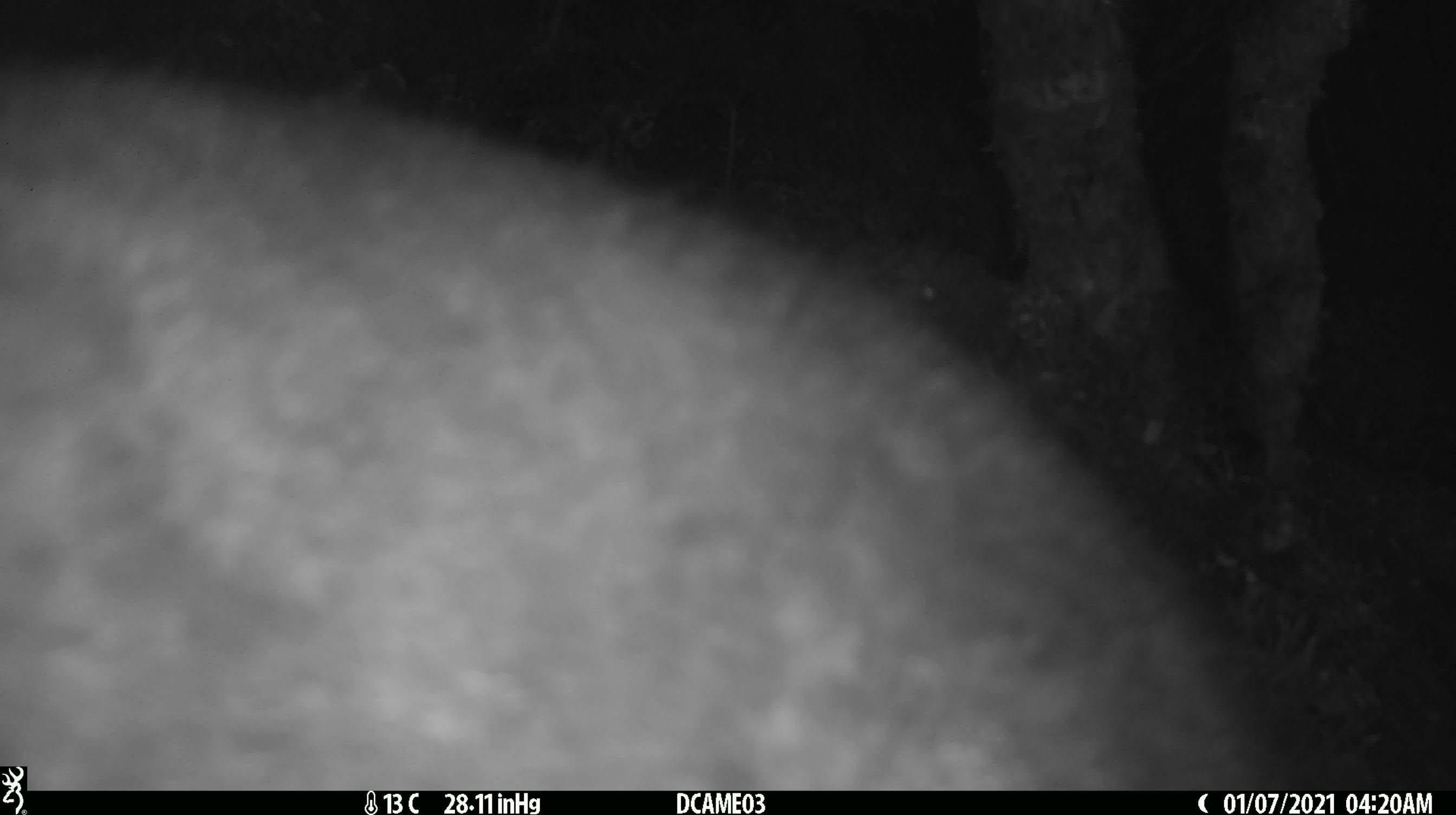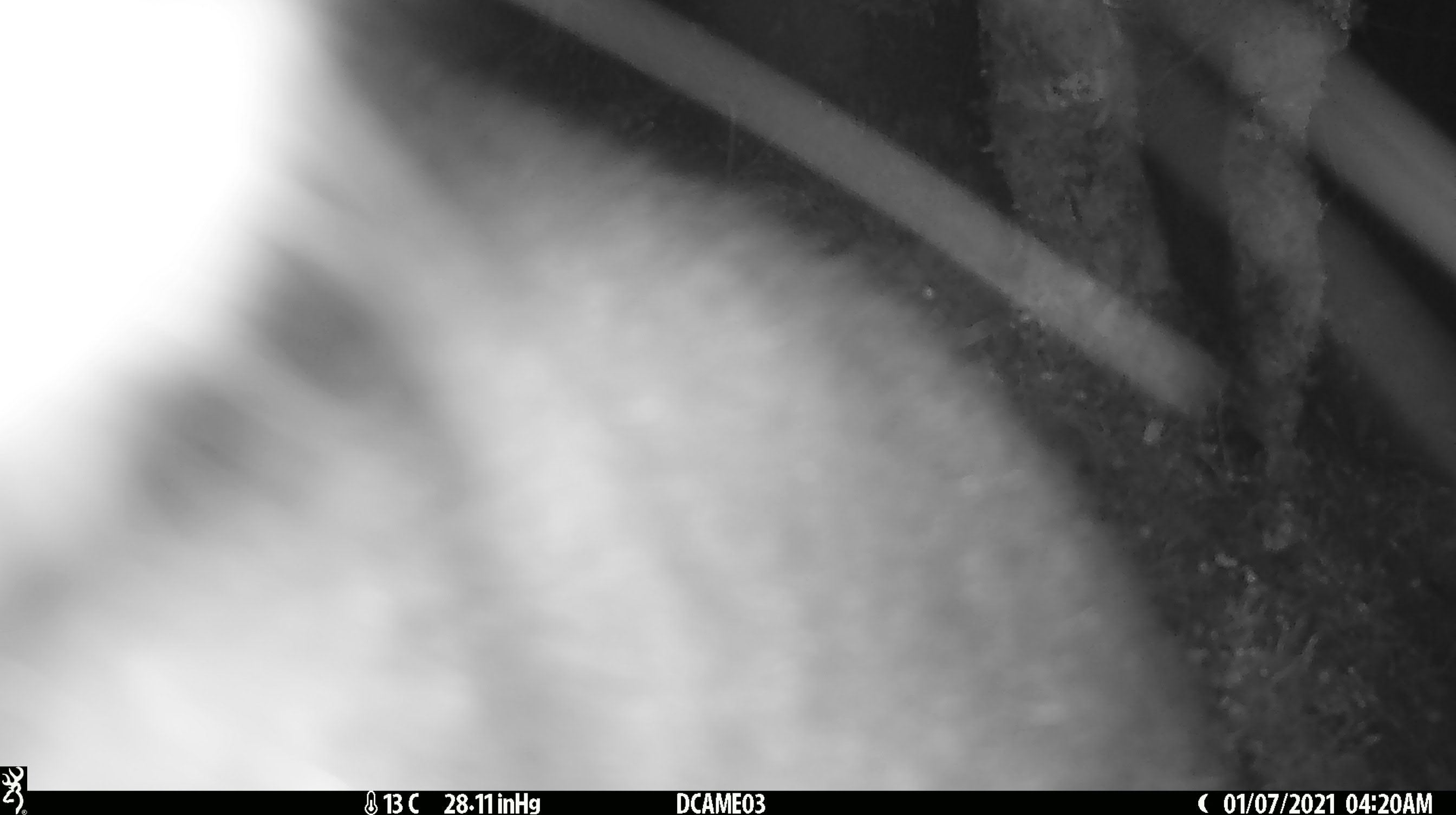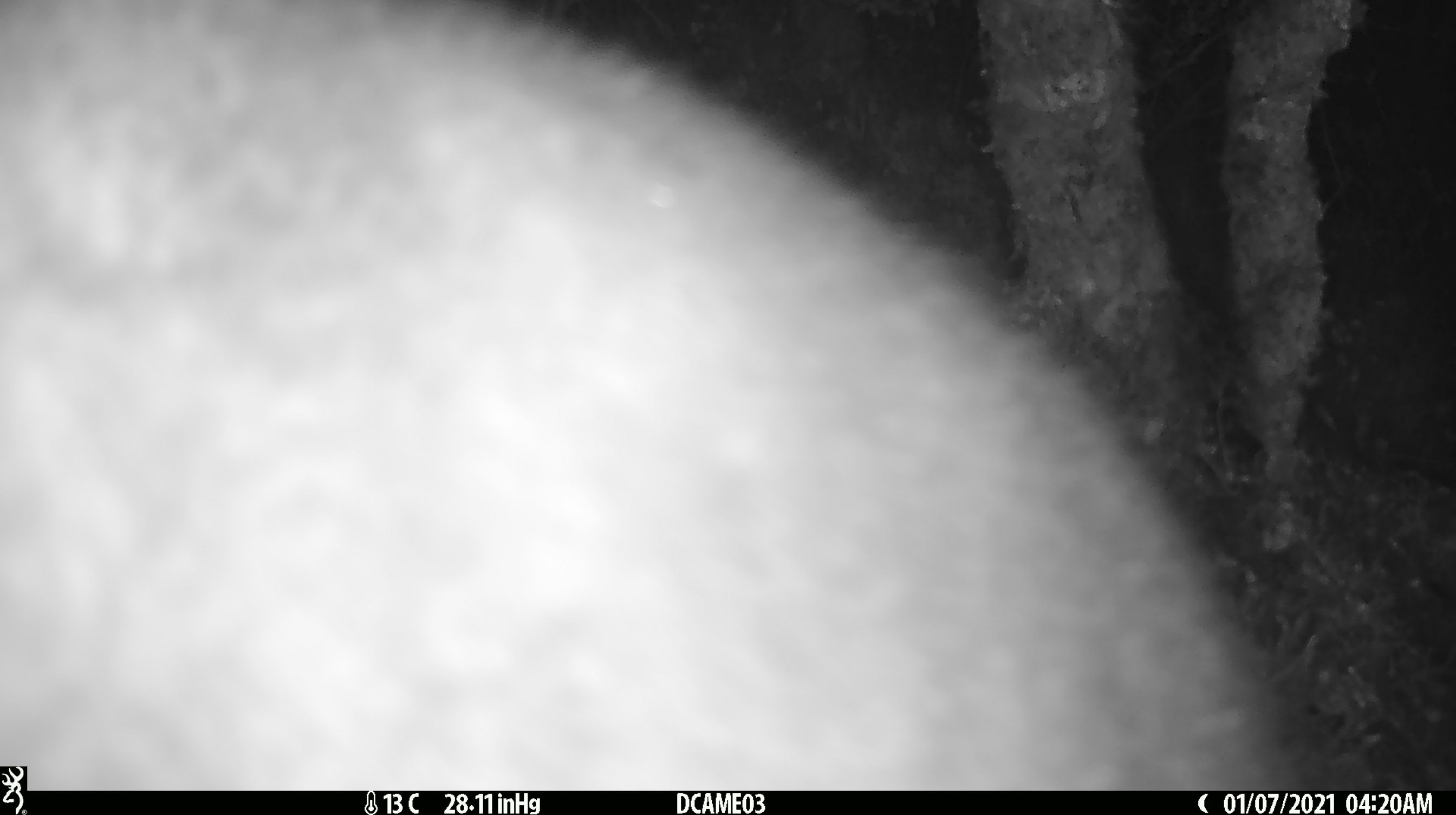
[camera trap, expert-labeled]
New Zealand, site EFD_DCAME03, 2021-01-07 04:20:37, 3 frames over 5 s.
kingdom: Animalia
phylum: Chordata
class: Mammalia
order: Diprotodontia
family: Phalangeridae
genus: Trichosurus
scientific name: Trichosurus vulpecula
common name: common brushtail possum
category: possum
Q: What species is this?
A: Possum (common brushtail possum) (Trichosurus vulpecula).